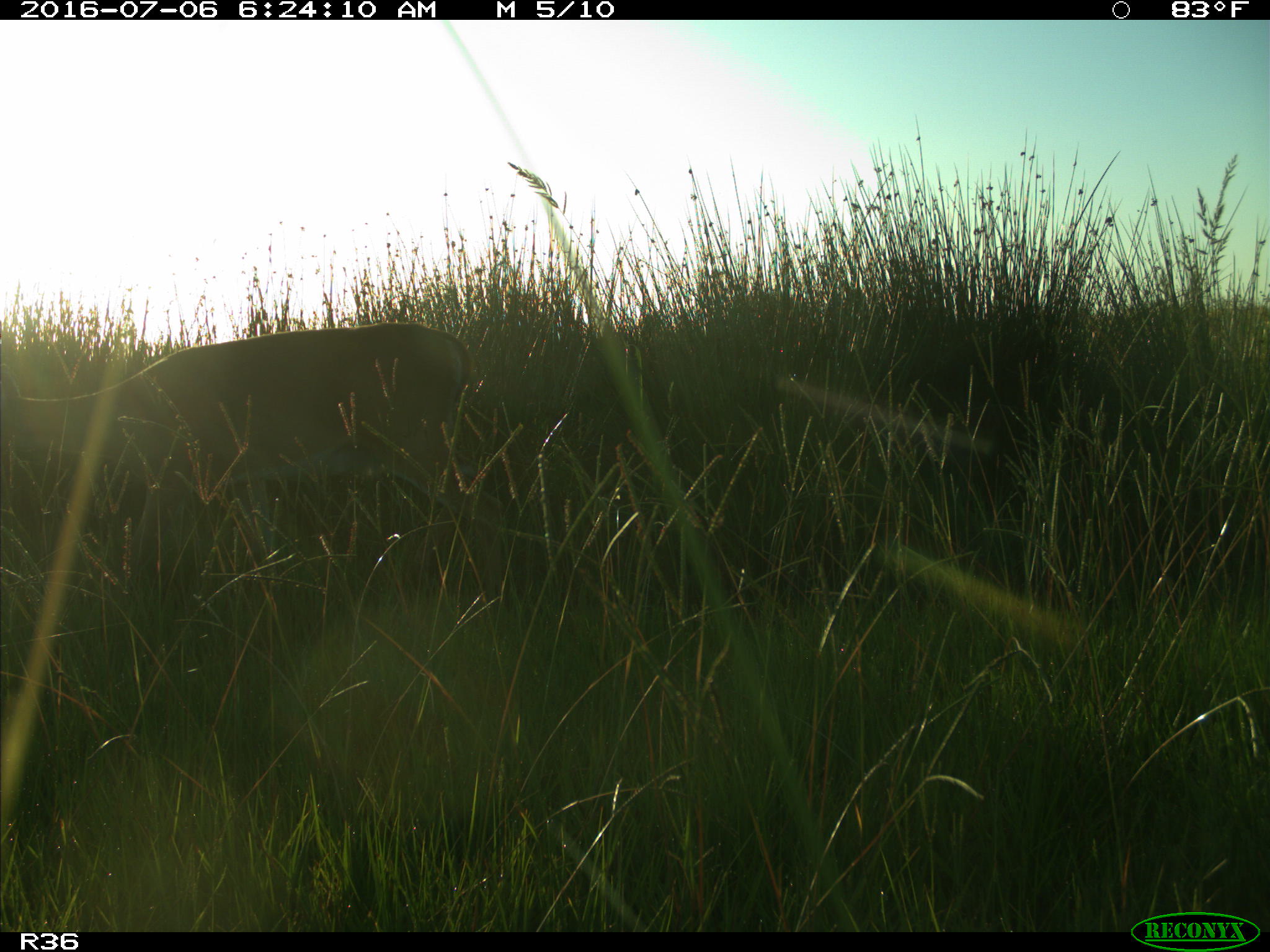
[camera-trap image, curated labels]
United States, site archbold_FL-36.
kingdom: Animalia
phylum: Chordata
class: Mammalia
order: Artiodactyla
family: Cervidae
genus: Odocoileus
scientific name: Odocoileus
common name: deer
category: unidentified deer